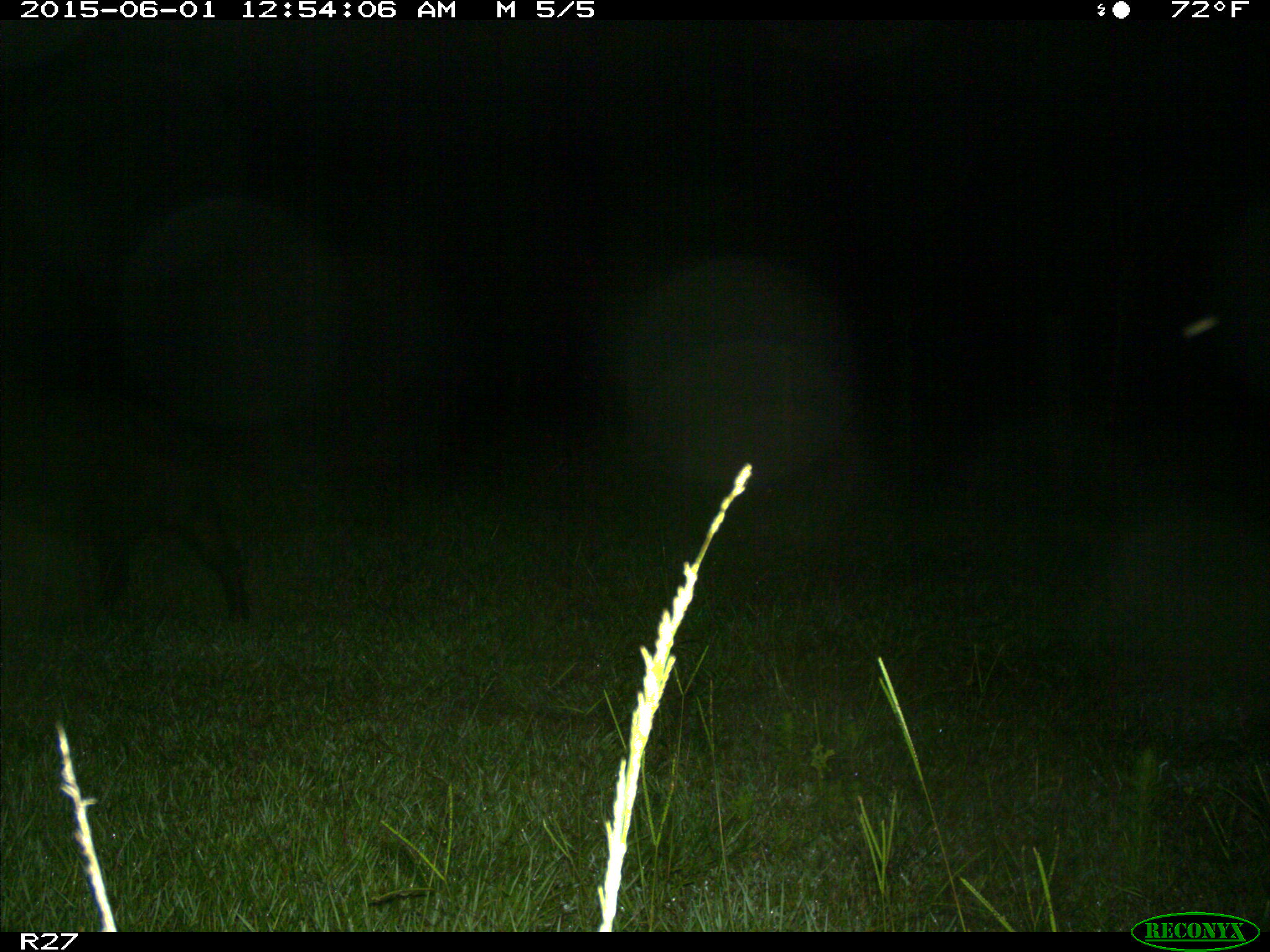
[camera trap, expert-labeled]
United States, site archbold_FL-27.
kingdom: Animalia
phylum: Chordata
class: Mammalia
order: Artiodactyla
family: Suidae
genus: Sus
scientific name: Sus scrofa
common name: wild boar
Sus scrofa (wild boar).